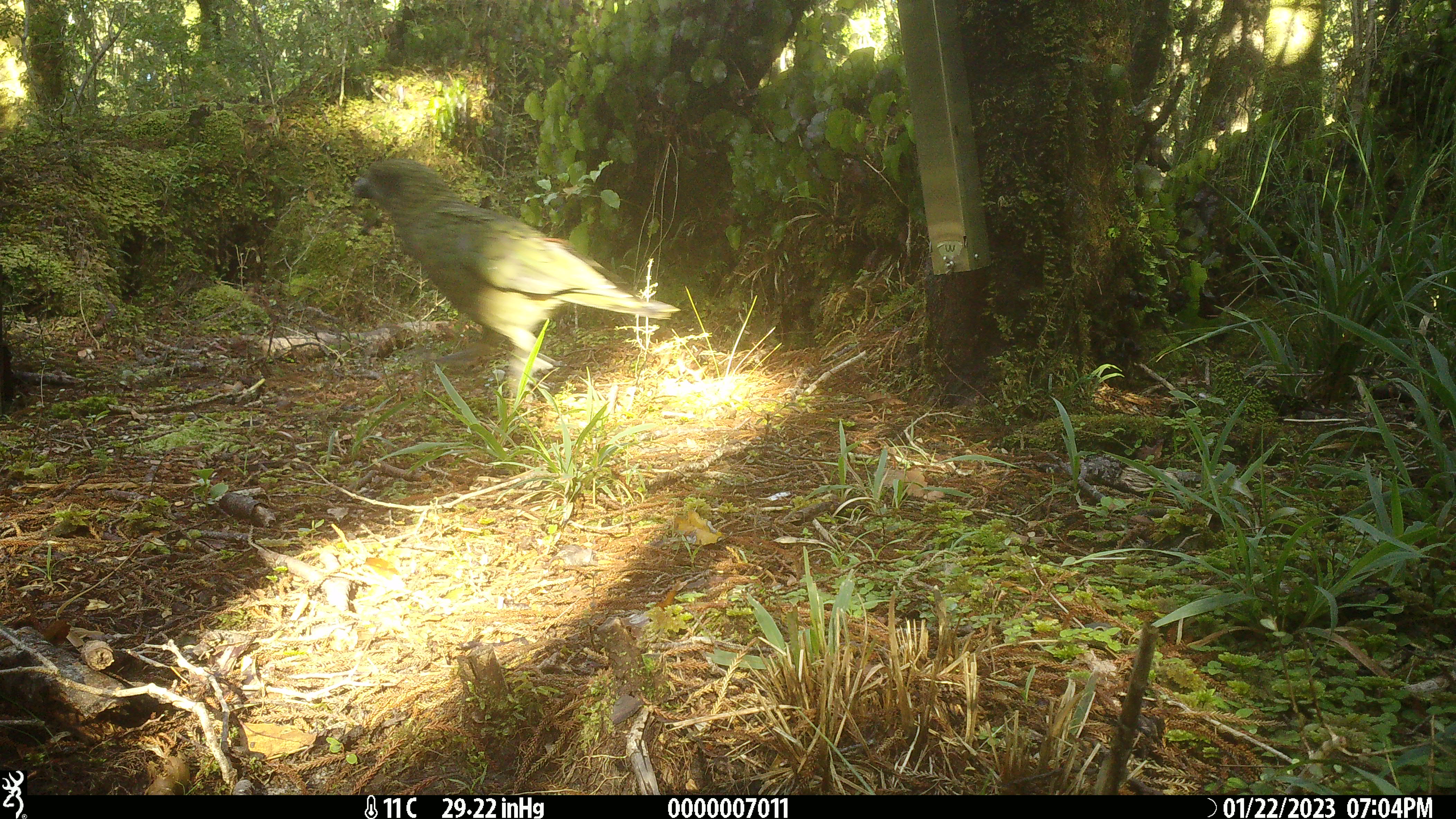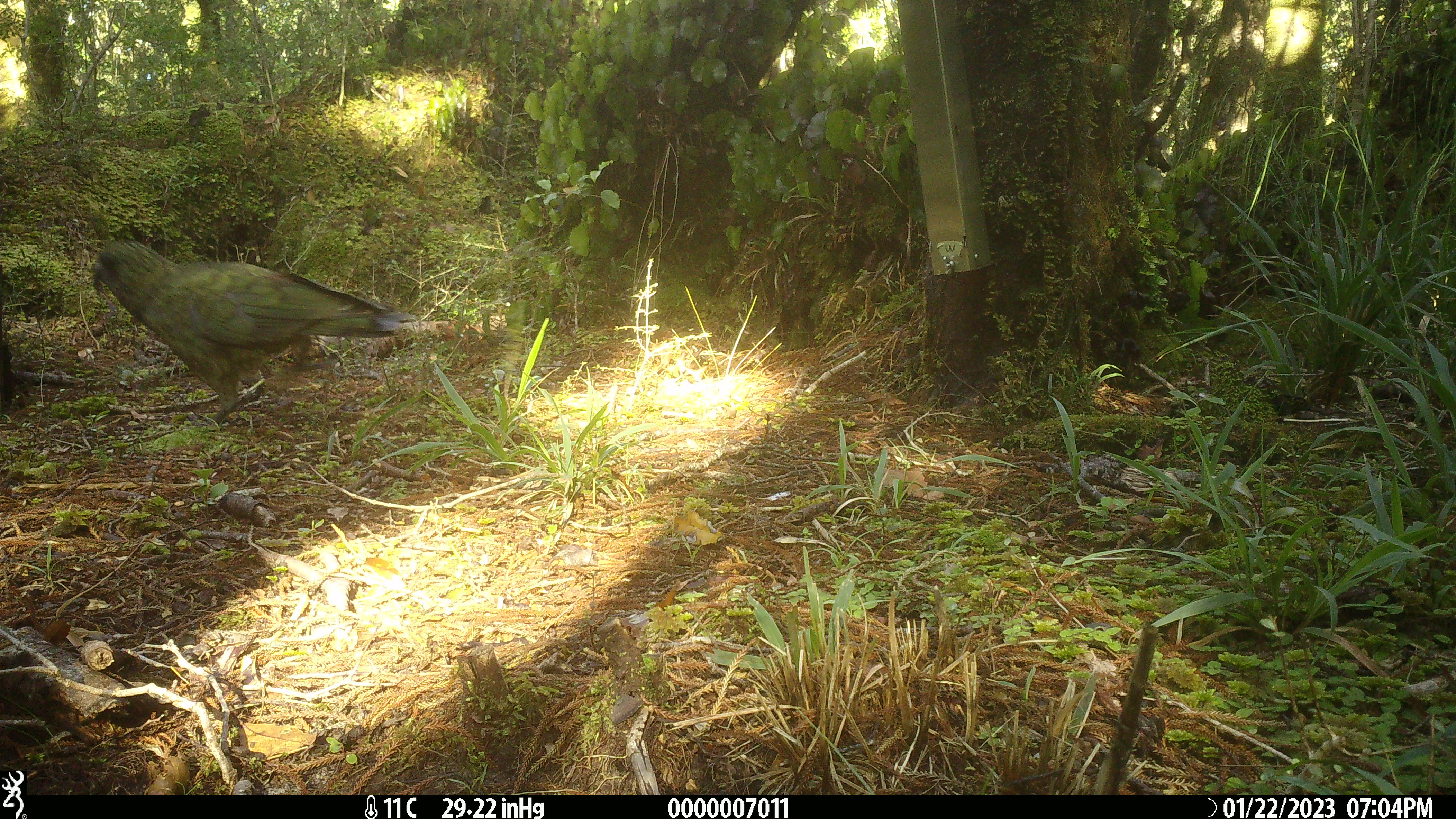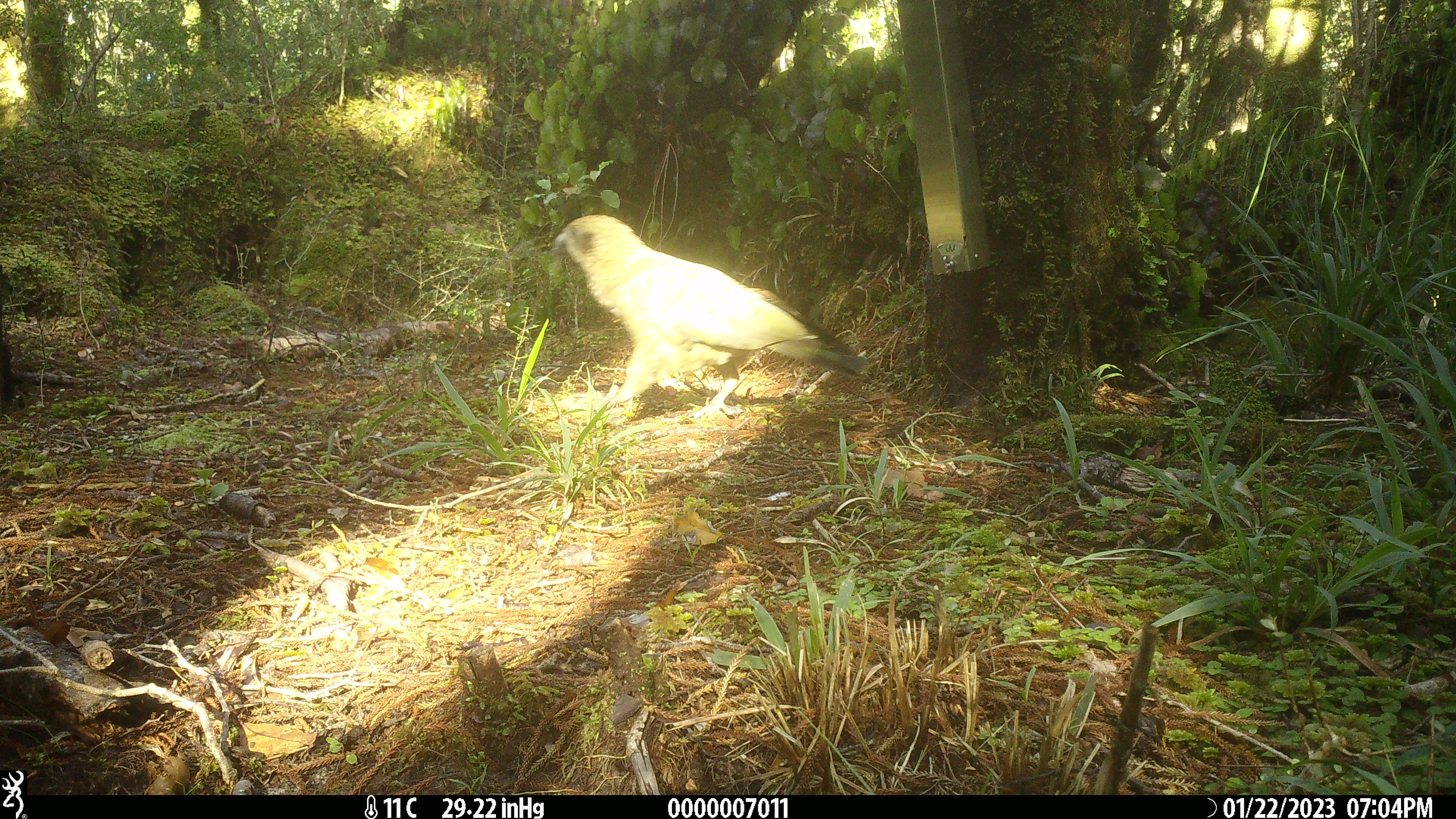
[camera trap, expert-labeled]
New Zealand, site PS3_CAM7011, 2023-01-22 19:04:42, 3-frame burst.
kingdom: Animalia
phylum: Chordata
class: Aves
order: Psittaciformes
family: Strigopidae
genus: Nestor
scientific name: Nestor notabilis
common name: kea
Kea (Nestor notabilis).